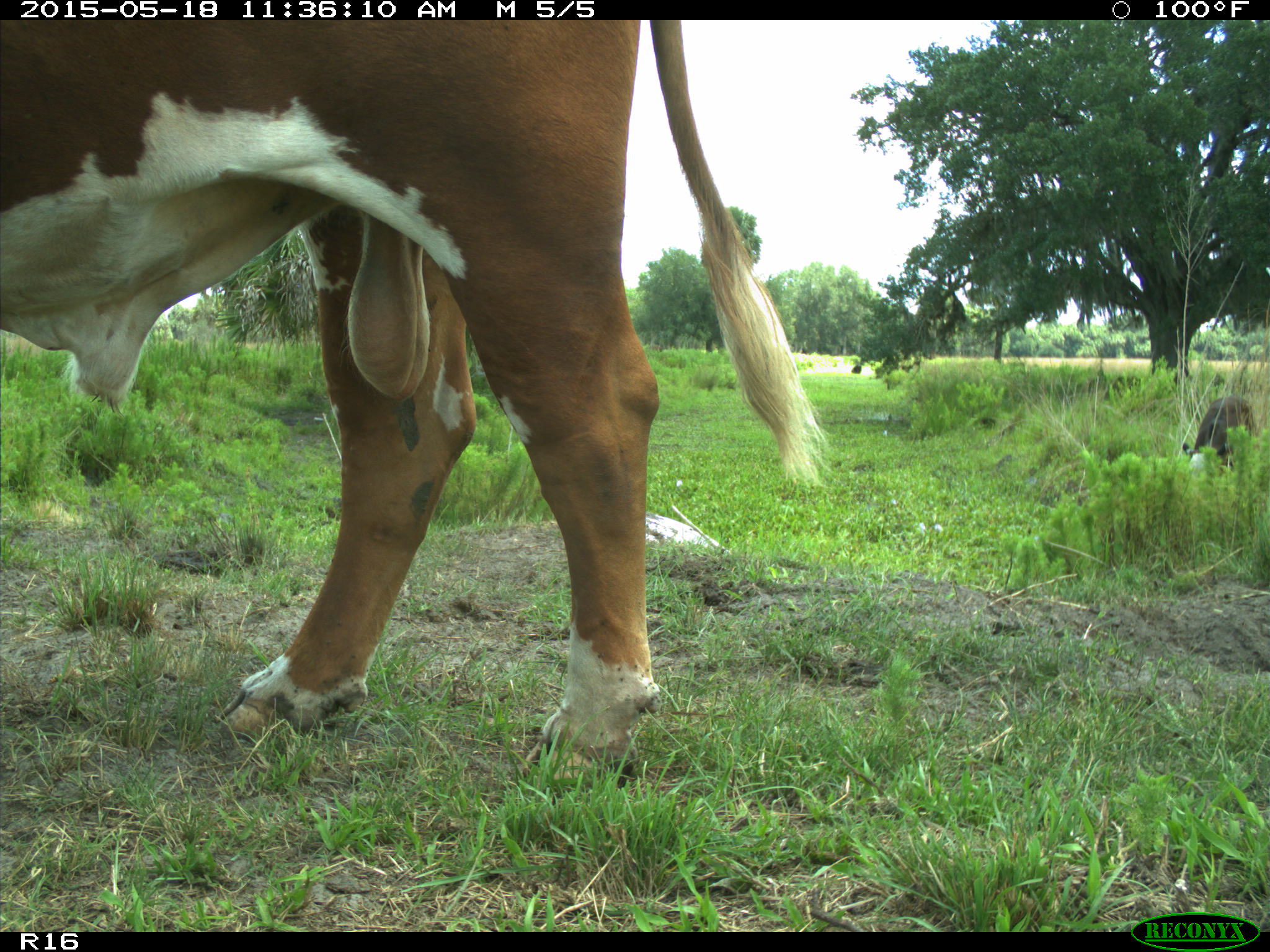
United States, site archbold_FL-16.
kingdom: Animalia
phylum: Chordata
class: Mammalia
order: Artiodactyla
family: Bovidae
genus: Bos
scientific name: Bos taurus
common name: domestic cow